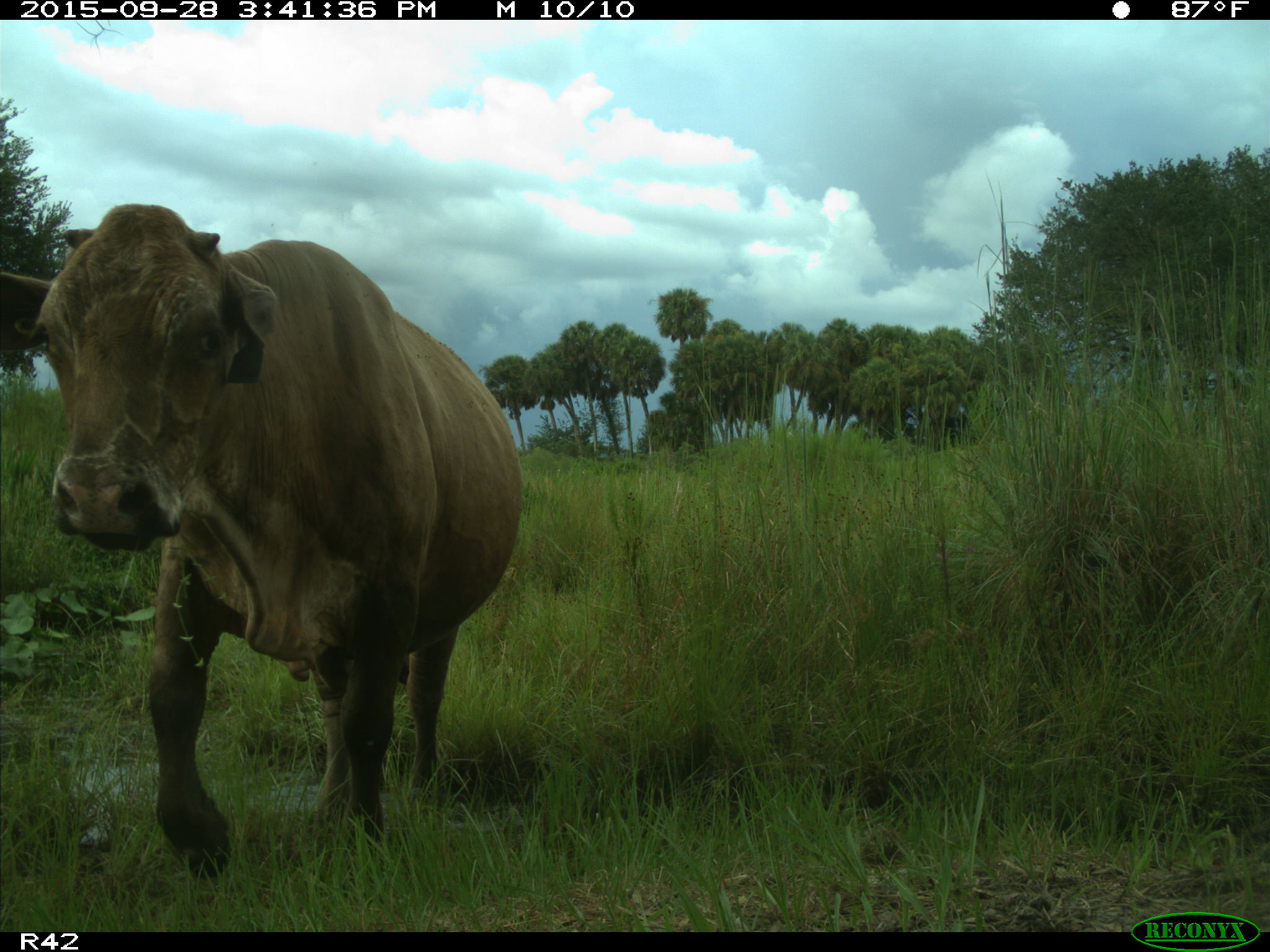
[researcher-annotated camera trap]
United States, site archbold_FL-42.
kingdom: Animalia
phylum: Chordata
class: Mammalia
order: Artiodactyla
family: Bovidae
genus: Bos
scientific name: Bos taurus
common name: domestic cow